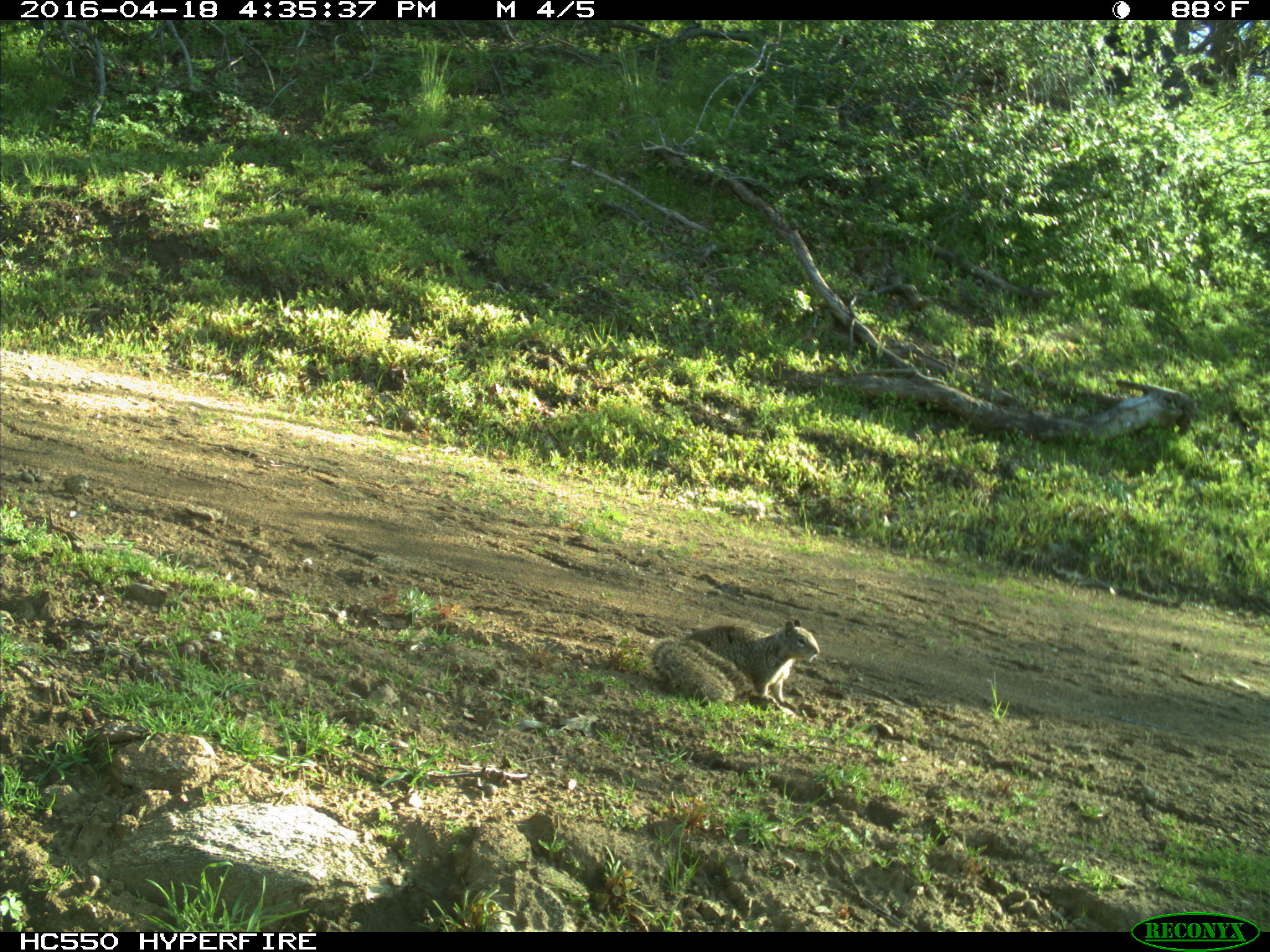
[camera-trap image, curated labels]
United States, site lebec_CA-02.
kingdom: Animalia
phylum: Chordata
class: Mammalia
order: Rodentia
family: Sciuridae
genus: Otospermophilus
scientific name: Otospermophilus beecheyi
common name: california ground squirrel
Otospermophilus beecheyi (california ground squirrel).